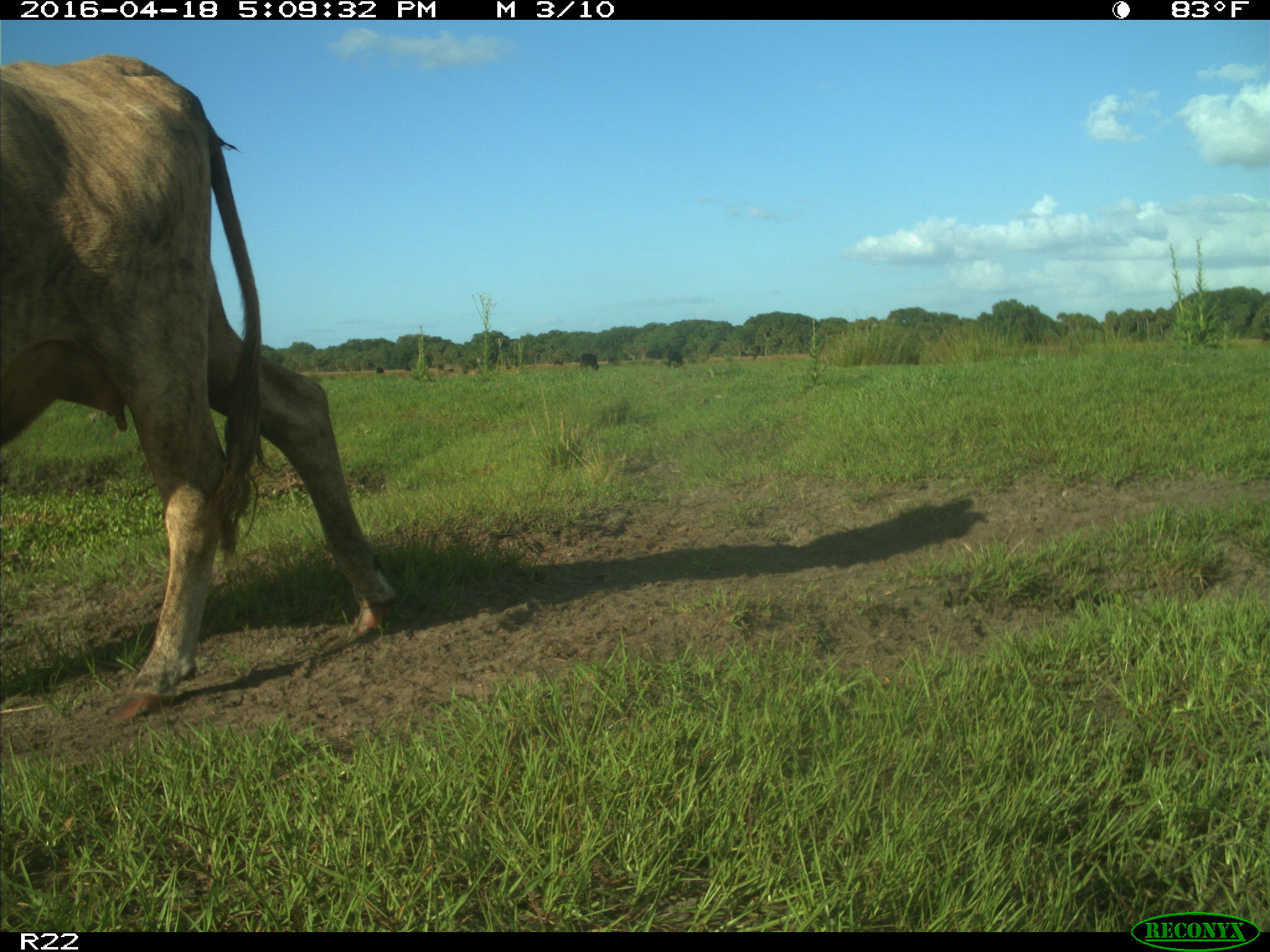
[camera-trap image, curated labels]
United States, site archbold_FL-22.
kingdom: Animalia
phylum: Chordata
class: Mammalia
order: Artiodactyla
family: Bovidae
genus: Bos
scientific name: Bos taurus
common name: domestic cow